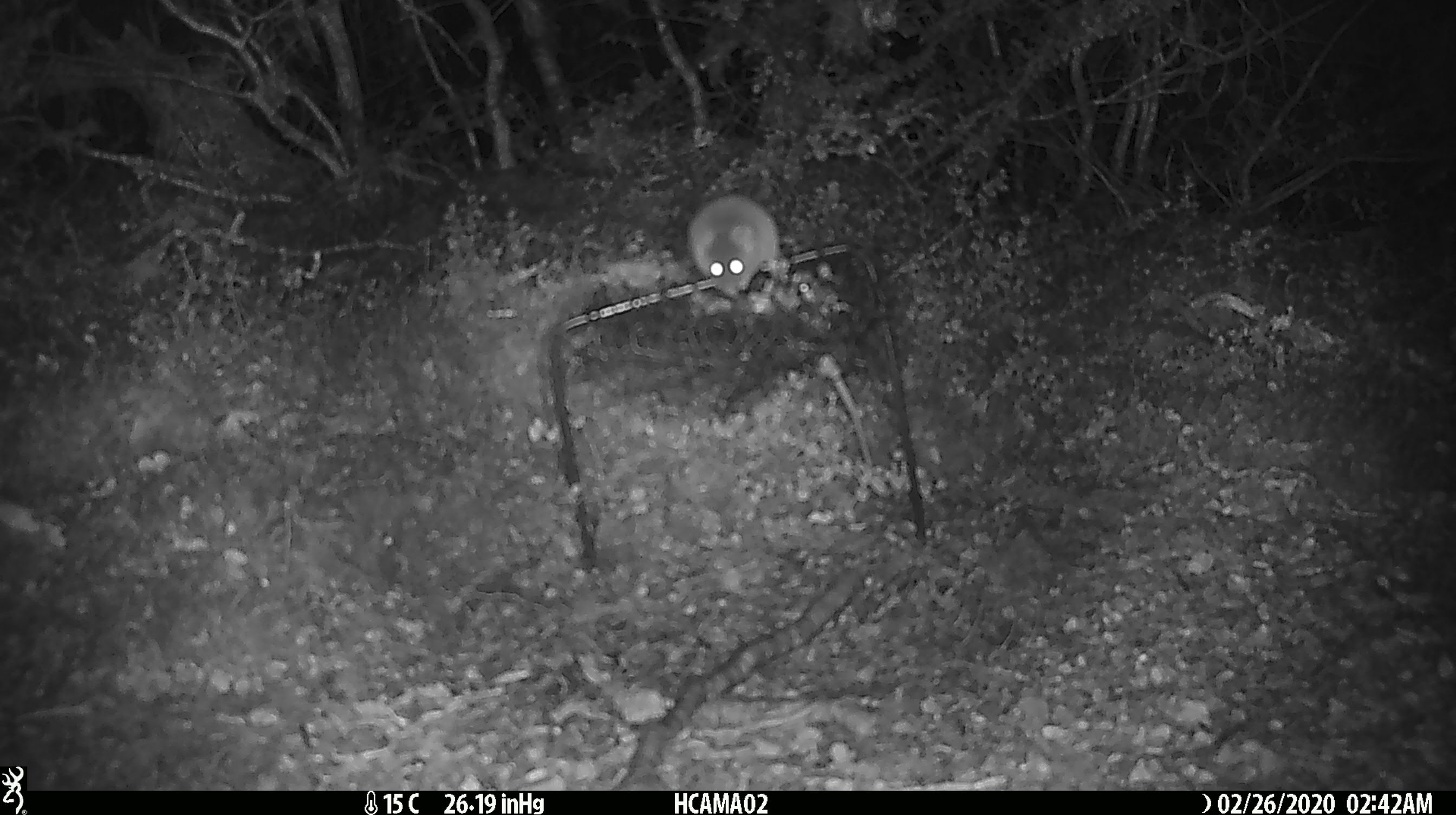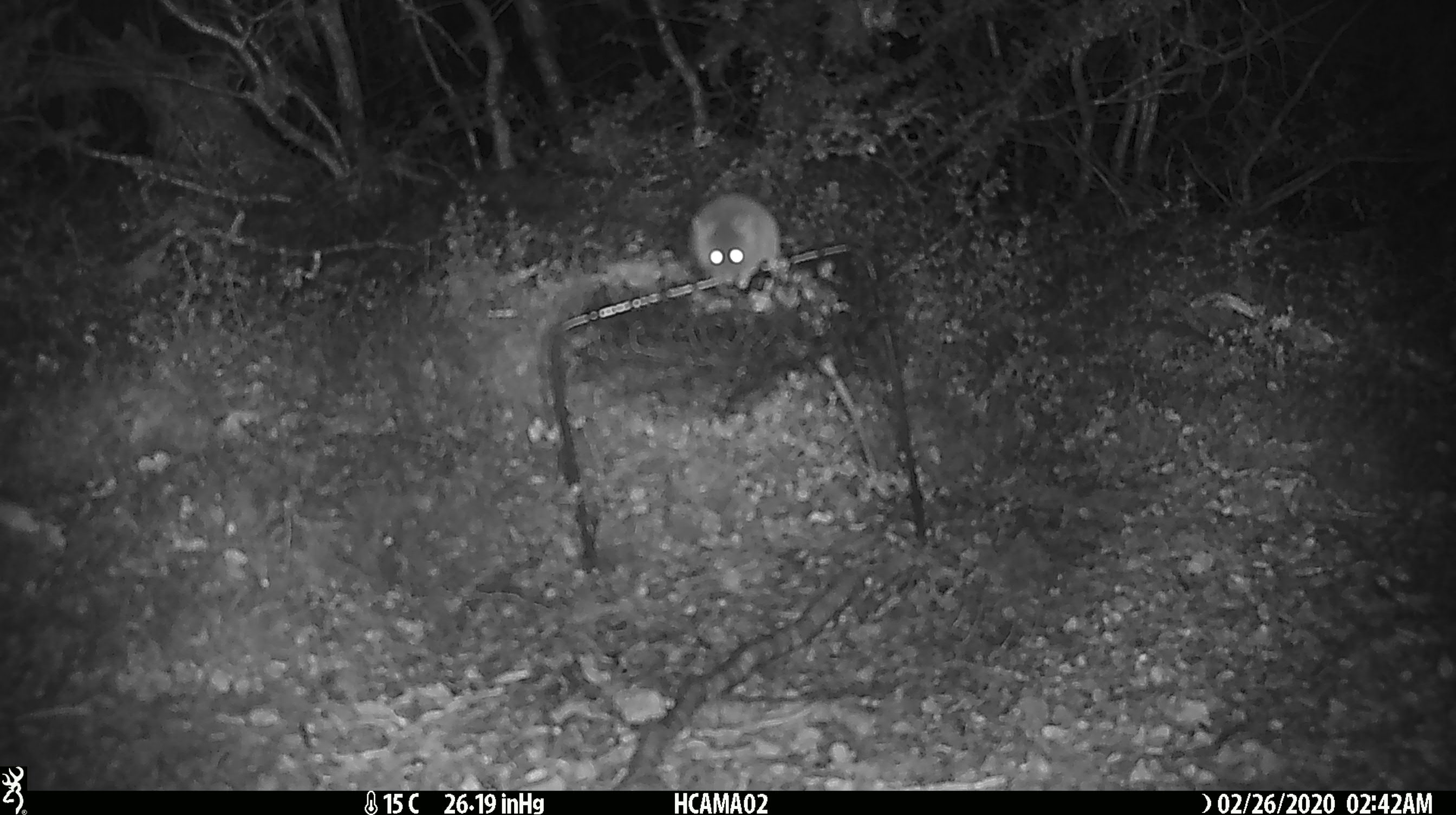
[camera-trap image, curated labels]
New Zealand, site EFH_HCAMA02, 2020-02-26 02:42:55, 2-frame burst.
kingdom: Animalia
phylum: Chordata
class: Mammalia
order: Rodentia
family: Muridae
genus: Mus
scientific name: Mus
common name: mouse